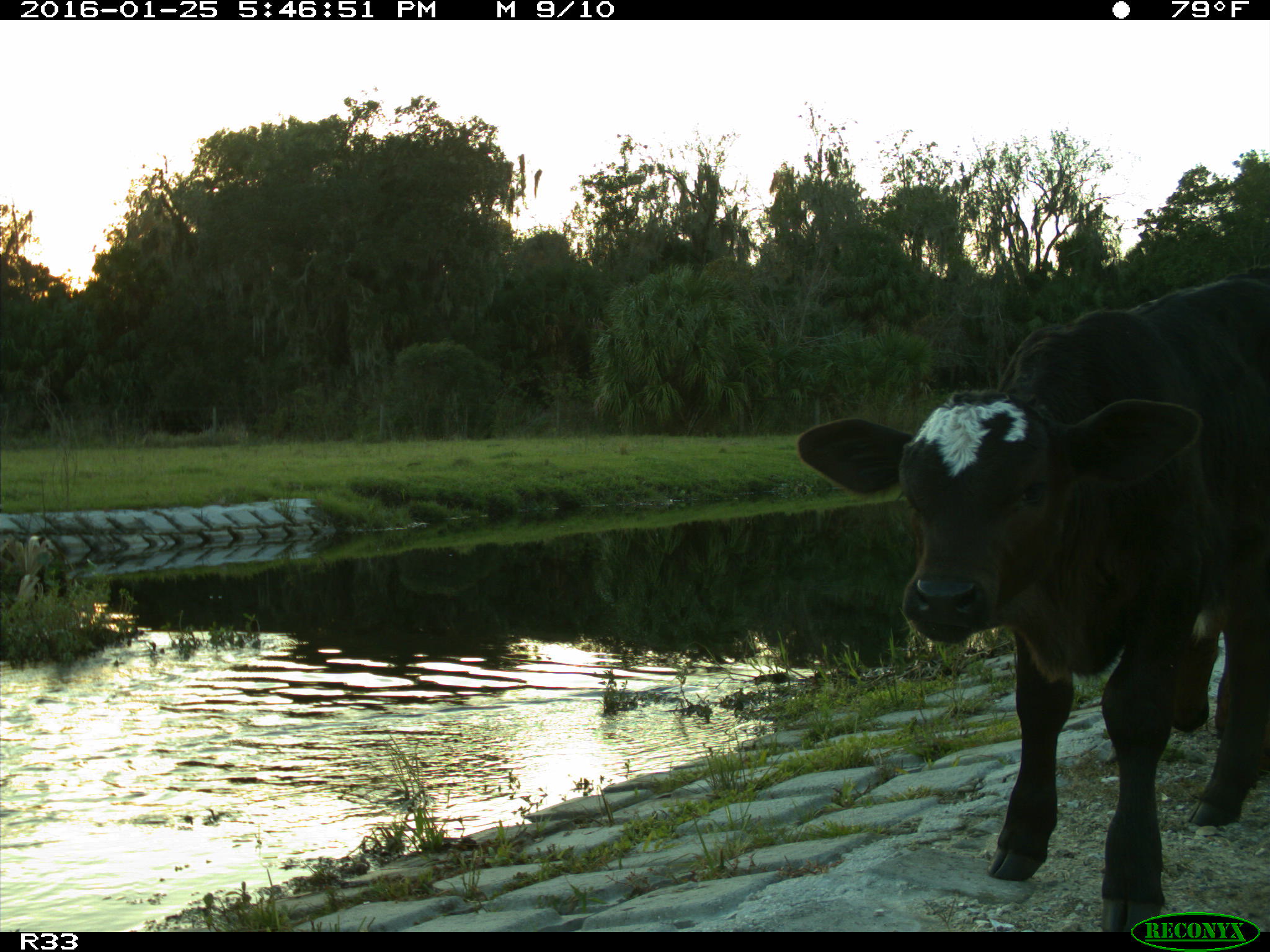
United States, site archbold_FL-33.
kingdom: Animalia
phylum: Chordata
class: Mammalia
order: Artiodactyla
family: Bovidae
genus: Bos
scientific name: Bos taurus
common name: domestic cow